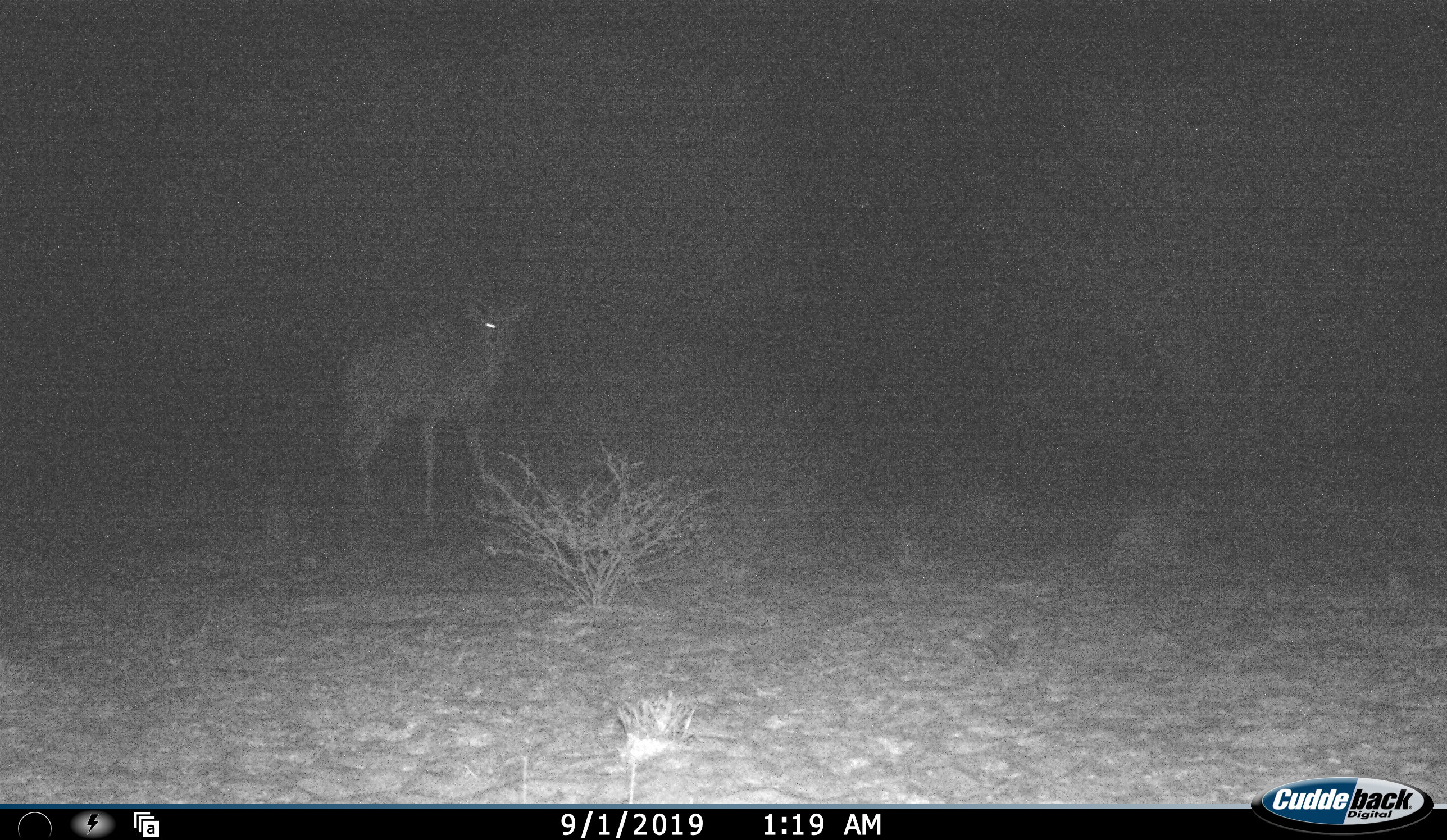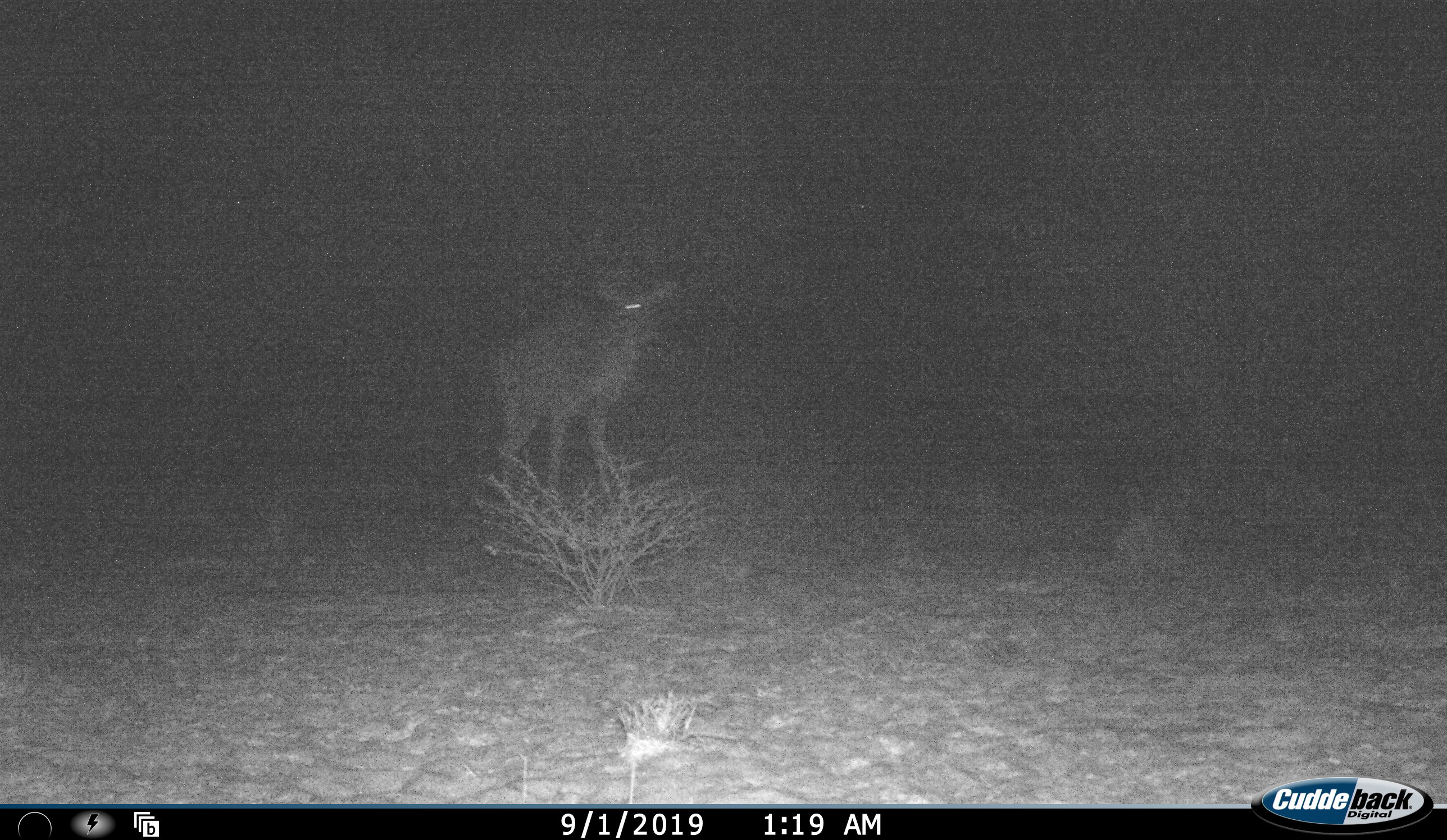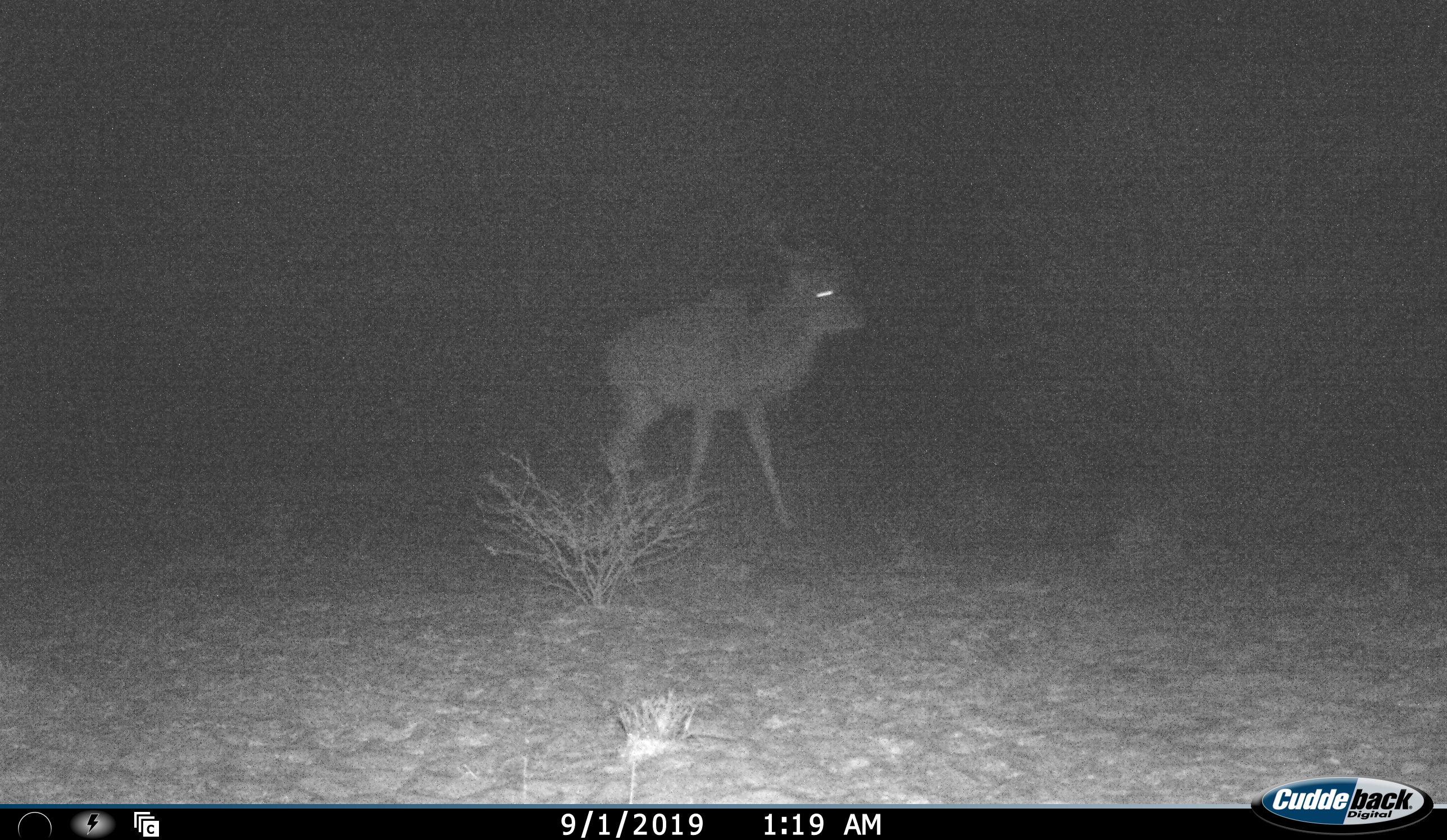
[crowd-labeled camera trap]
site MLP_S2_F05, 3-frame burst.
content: unidentified animal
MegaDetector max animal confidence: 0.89